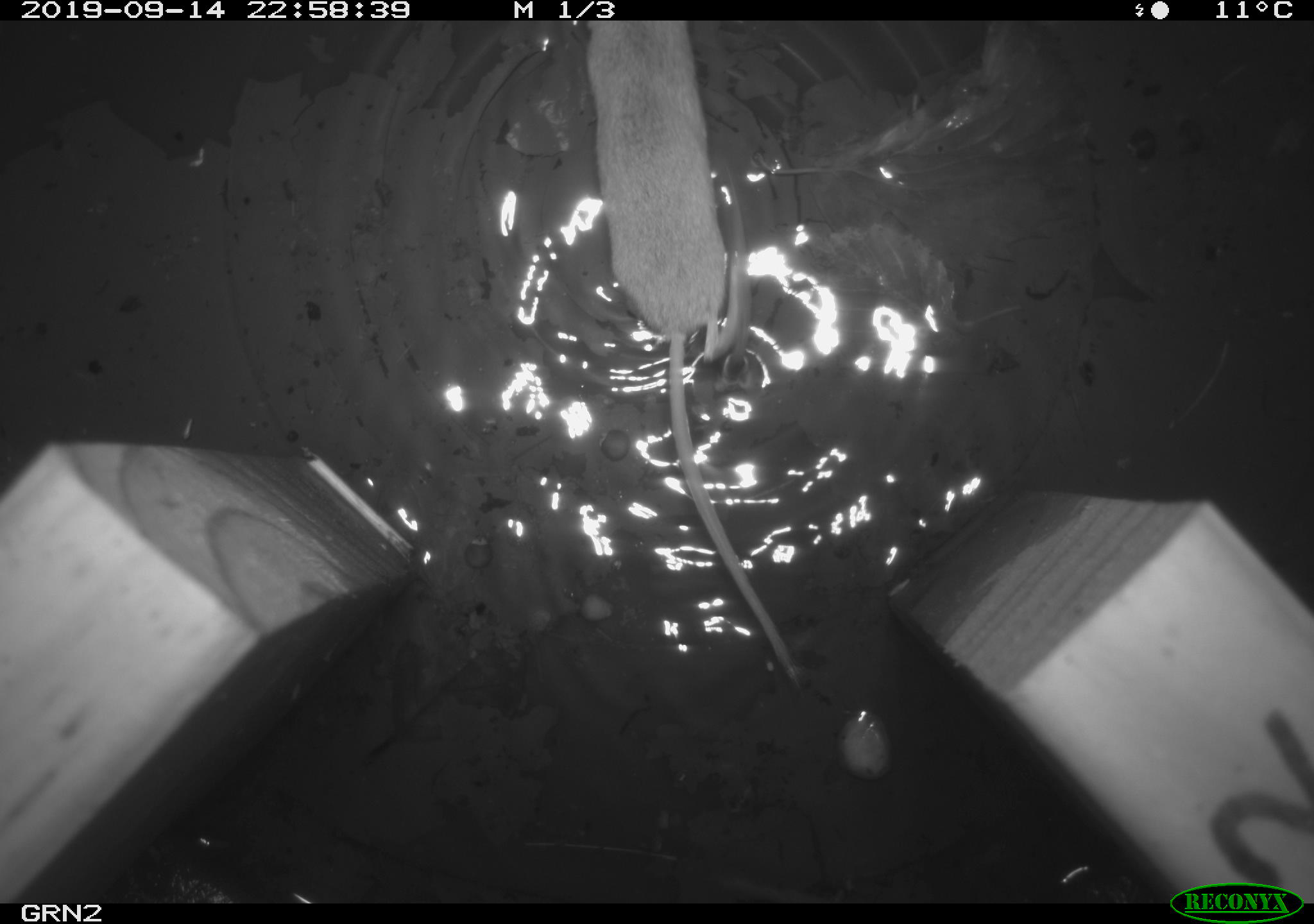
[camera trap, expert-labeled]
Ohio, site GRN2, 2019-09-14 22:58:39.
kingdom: Animalia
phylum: Chordata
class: Mammalia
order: Eulipotyphla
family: Soricidae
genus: Sorex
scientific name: Sorex cinereus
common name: masked shrew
Masked shrew (Sorex cinereus).